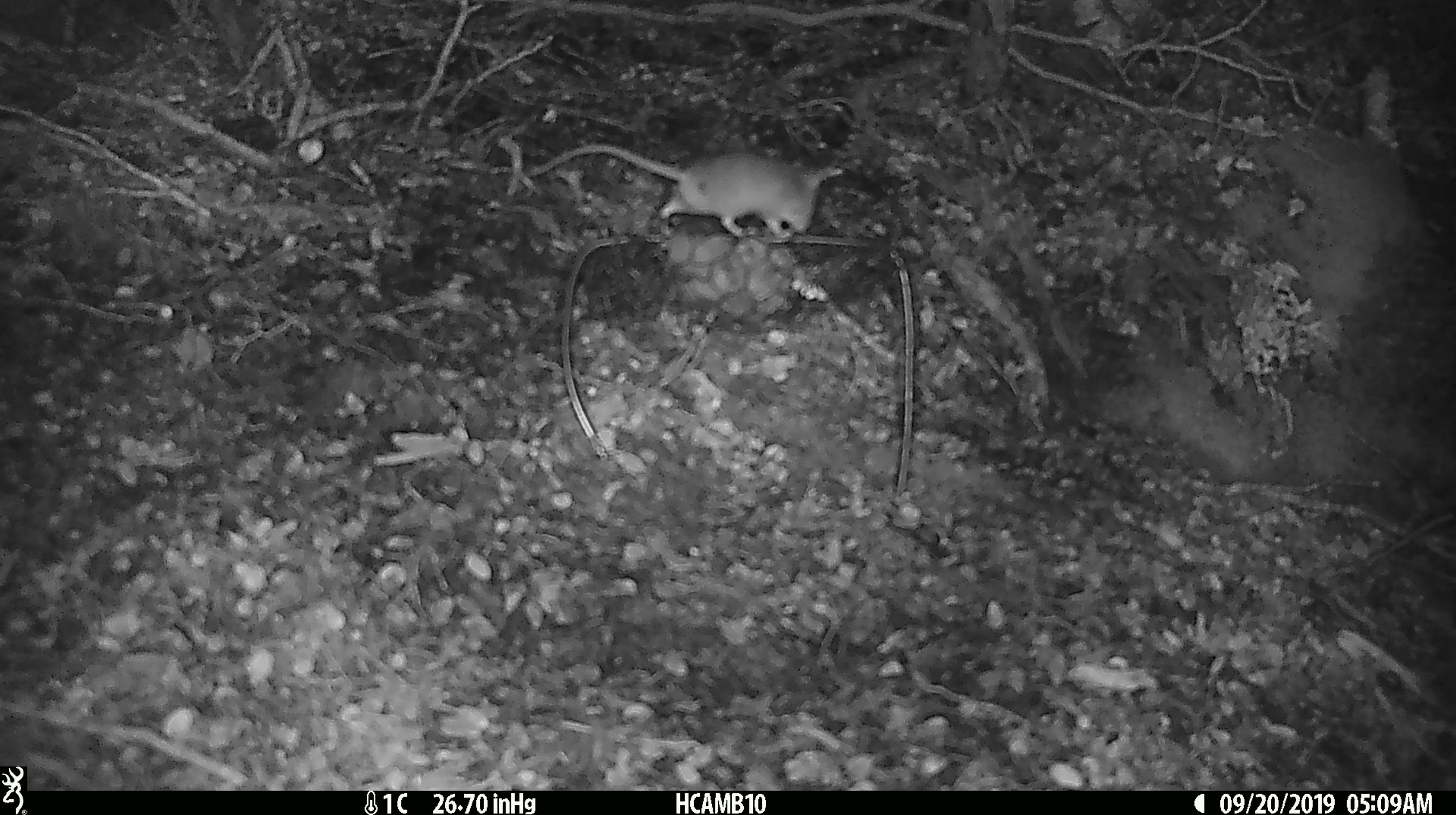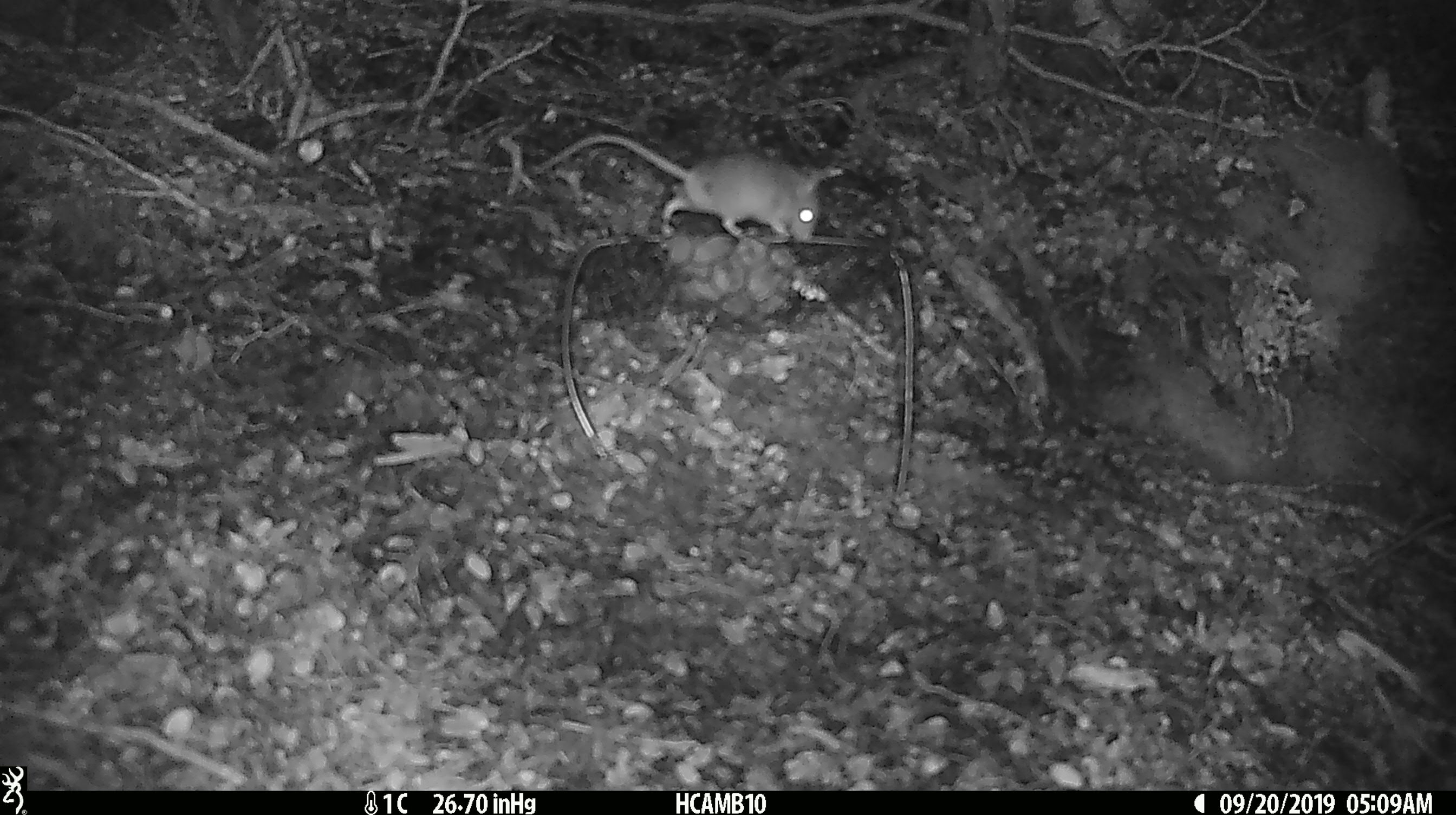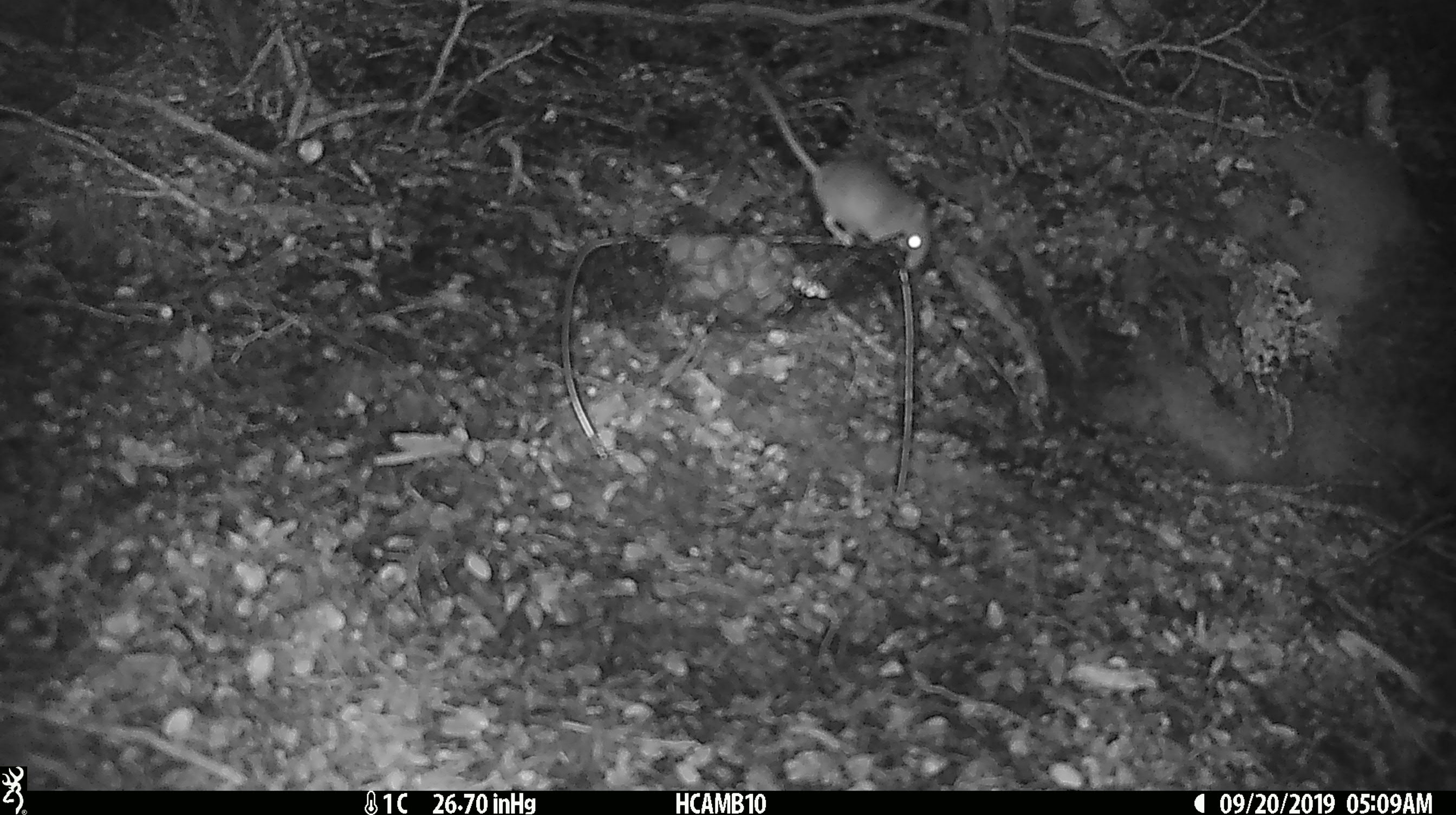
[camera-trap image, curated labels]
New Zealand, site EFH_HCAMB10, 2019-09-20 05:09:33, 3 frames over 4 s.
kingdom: Animalia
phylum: Chordata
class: Mammalia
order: Rodentia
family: Muridae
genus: Mus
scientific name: Mus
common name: mouse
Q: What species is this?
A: Mouse (Mus).